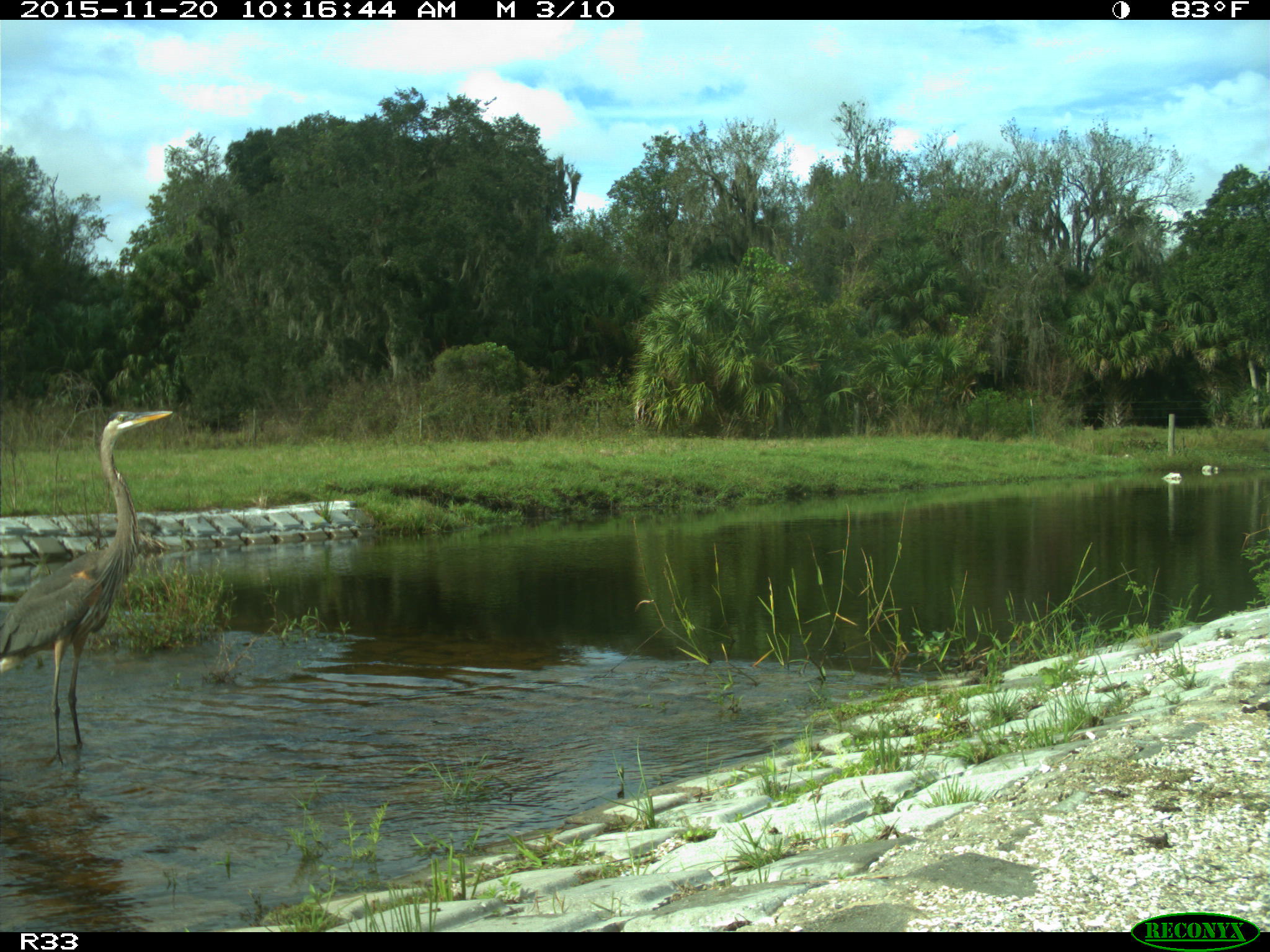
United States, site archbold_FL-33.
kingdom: Animalia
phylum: Chordata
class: Aves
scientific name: Aves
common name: birds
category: unidentified bird